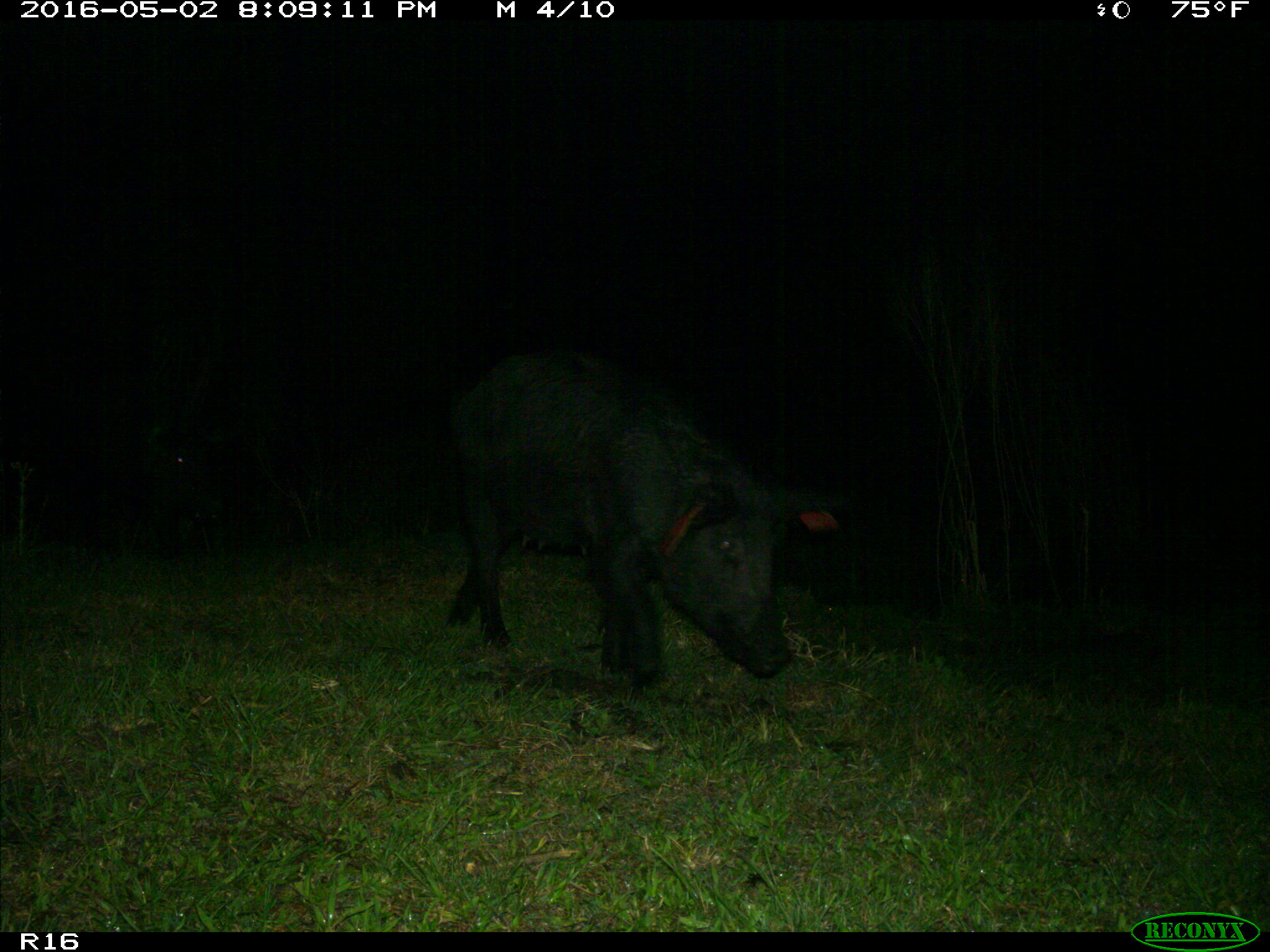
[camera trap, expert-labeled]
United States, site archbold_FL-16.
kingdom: Animalia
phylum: Chordata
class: Mammalia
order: Artiodactyla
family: Suidae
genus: Sus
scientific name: Sus scrofa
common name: wild boar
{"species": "Sus scrofa (wild boar)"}